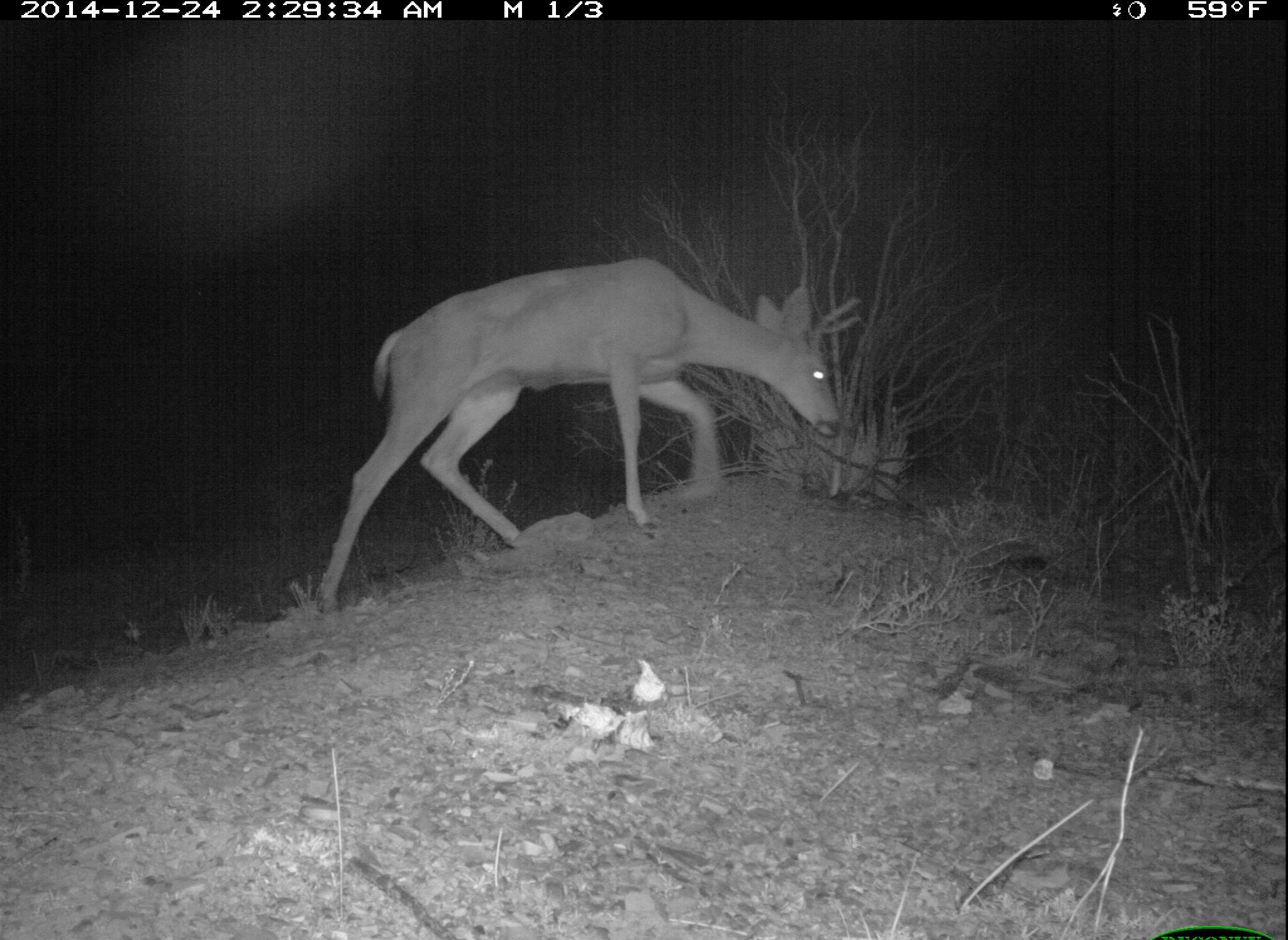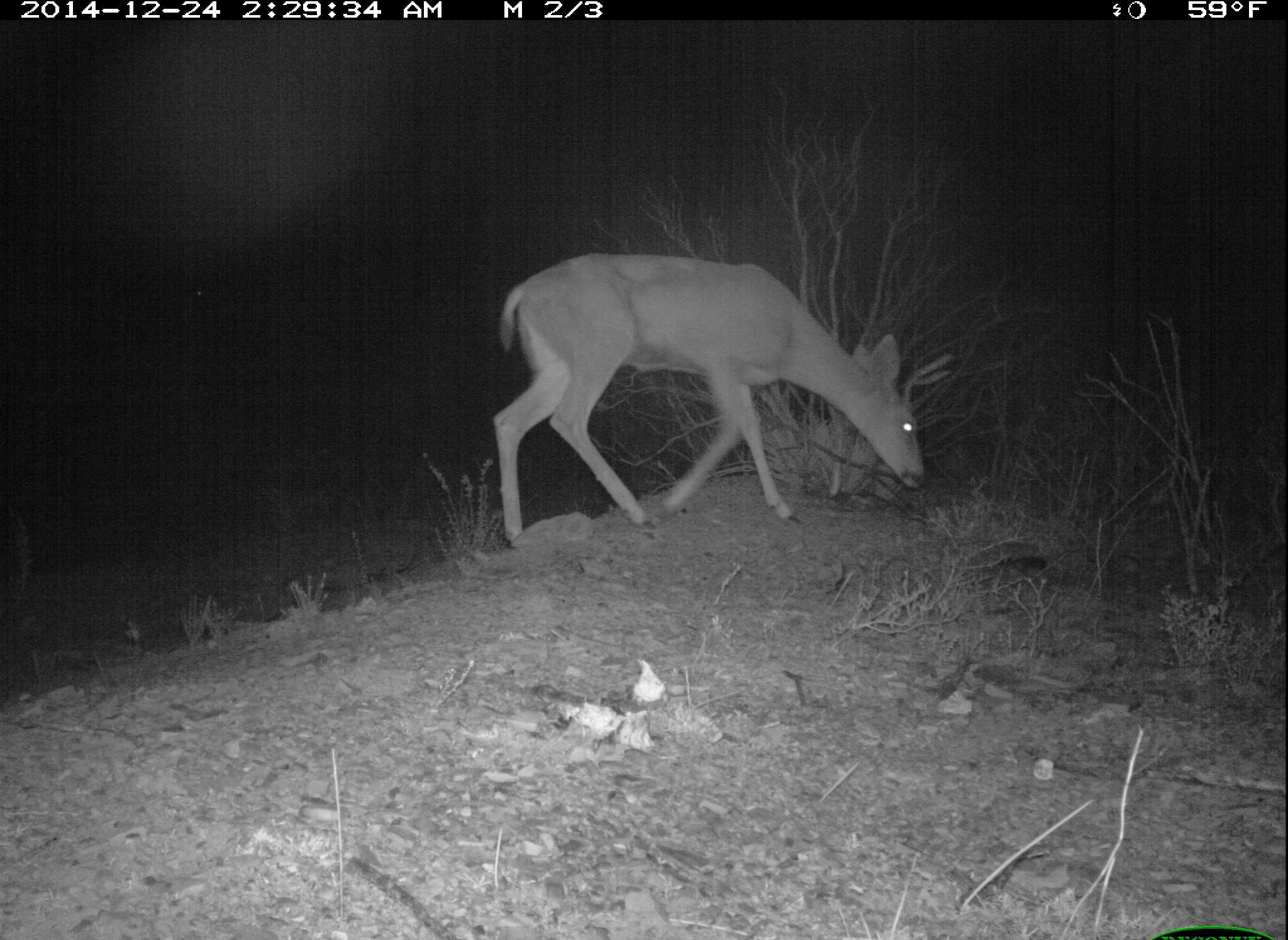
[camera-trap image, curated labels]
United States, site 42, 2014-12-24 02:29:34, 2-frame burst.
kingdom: Animalia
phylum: Chordata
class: Mammalia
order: Artiodactyla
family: Cervidae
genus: Odocoileus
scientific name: Odocoileus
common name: deer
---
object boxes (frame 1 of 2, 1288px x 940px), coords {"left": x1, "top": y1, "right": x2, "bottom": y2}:
deer: {"left": 314, "top": 256, "right": 863, "bottom": 617}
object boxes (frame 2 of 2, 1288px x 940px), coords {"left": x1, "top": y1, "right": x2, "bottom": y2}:
deer: {"left": 490, "top": 250, "right": 924, "bottom": 548}